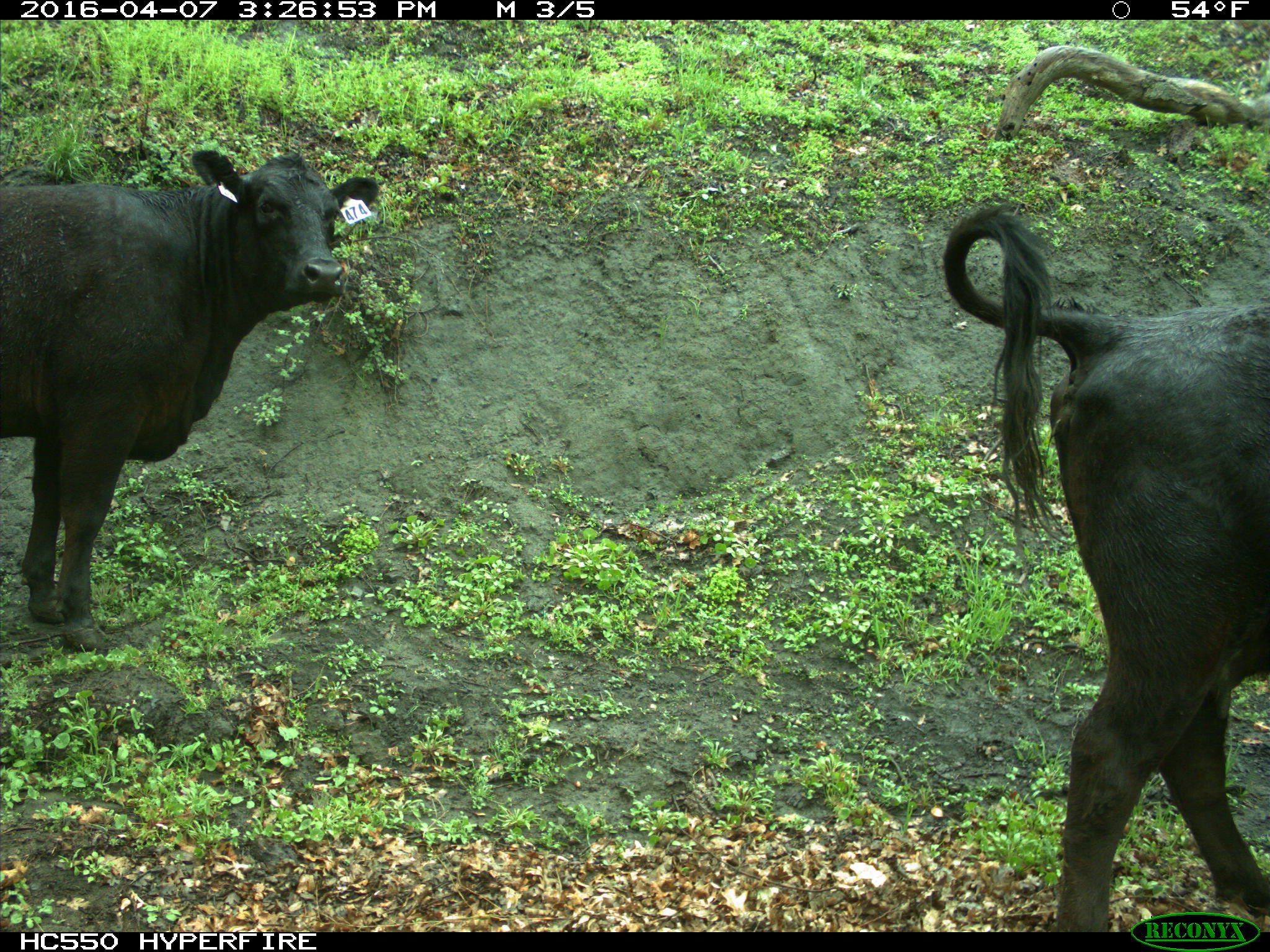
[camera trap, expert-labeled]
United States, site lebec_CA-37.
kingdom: Animalia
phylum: Chordata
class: Mammalia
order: Artiodactyla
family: Bovidae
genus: Bos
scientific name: Bos taurus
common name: domestic cow